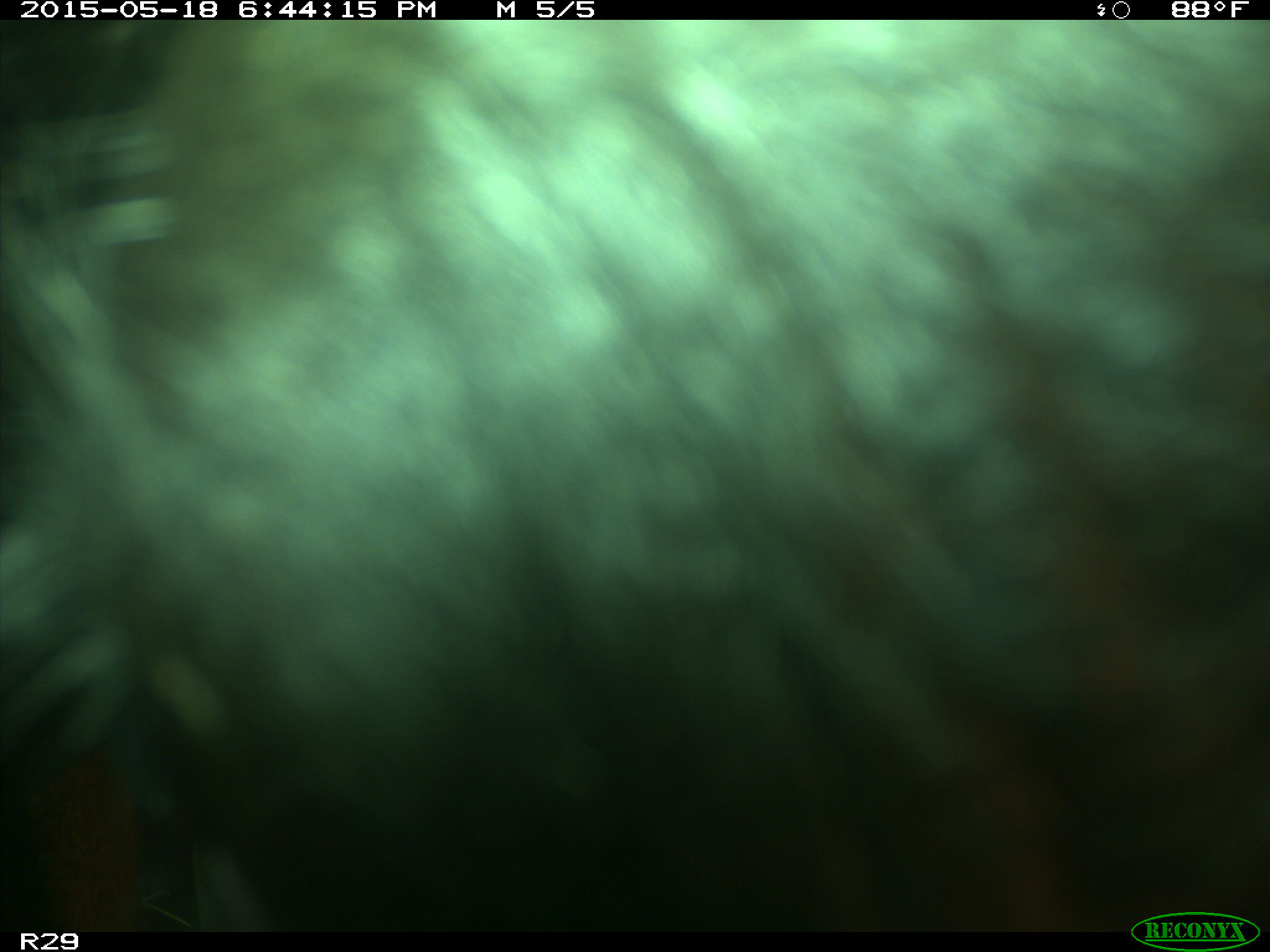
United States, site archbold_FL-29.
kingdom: Animalia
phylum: Chordata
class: Mammalia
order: Artiodactyla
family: Bovidae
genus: Bos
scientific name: Bos taurus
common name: domestic cow